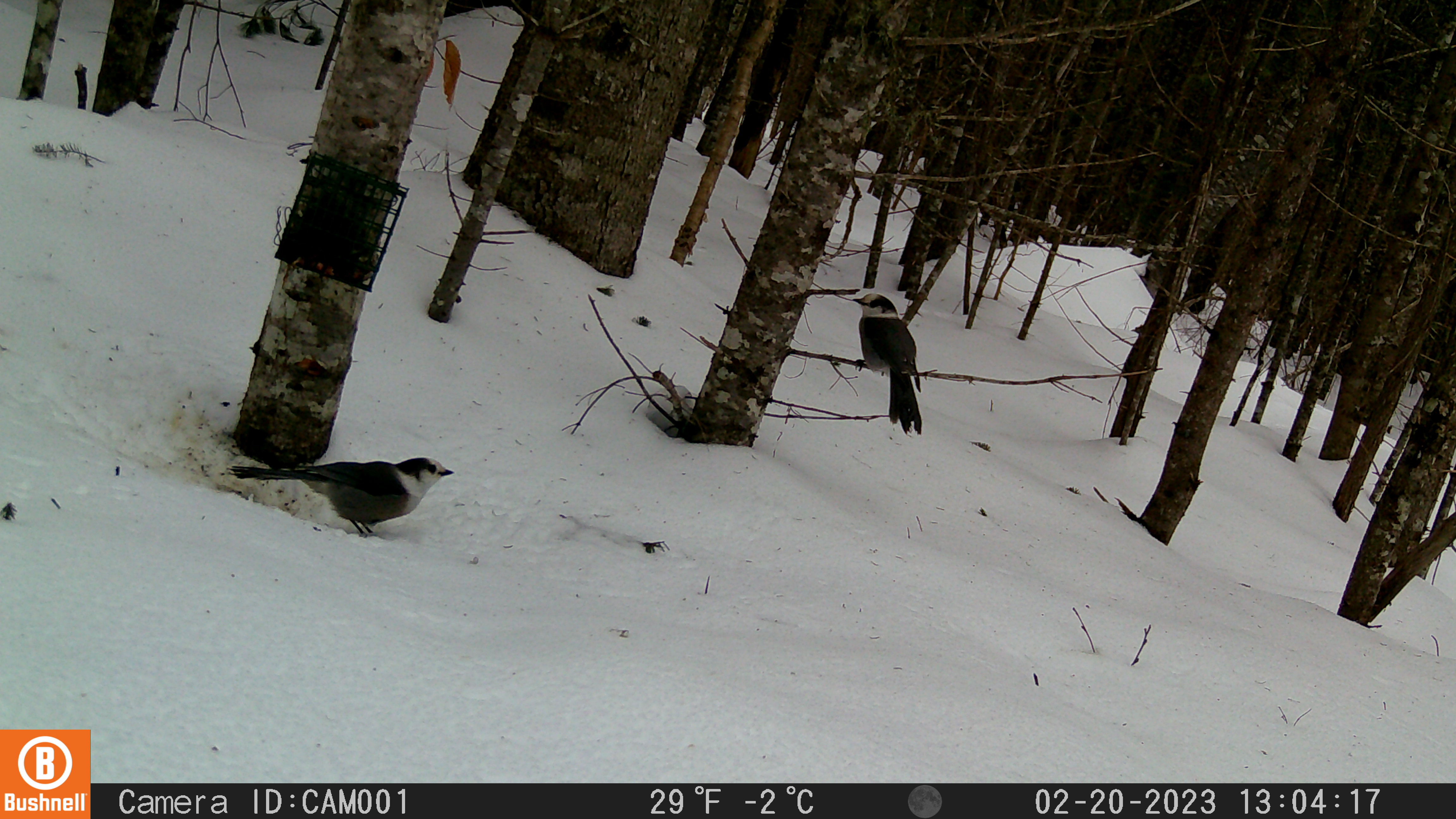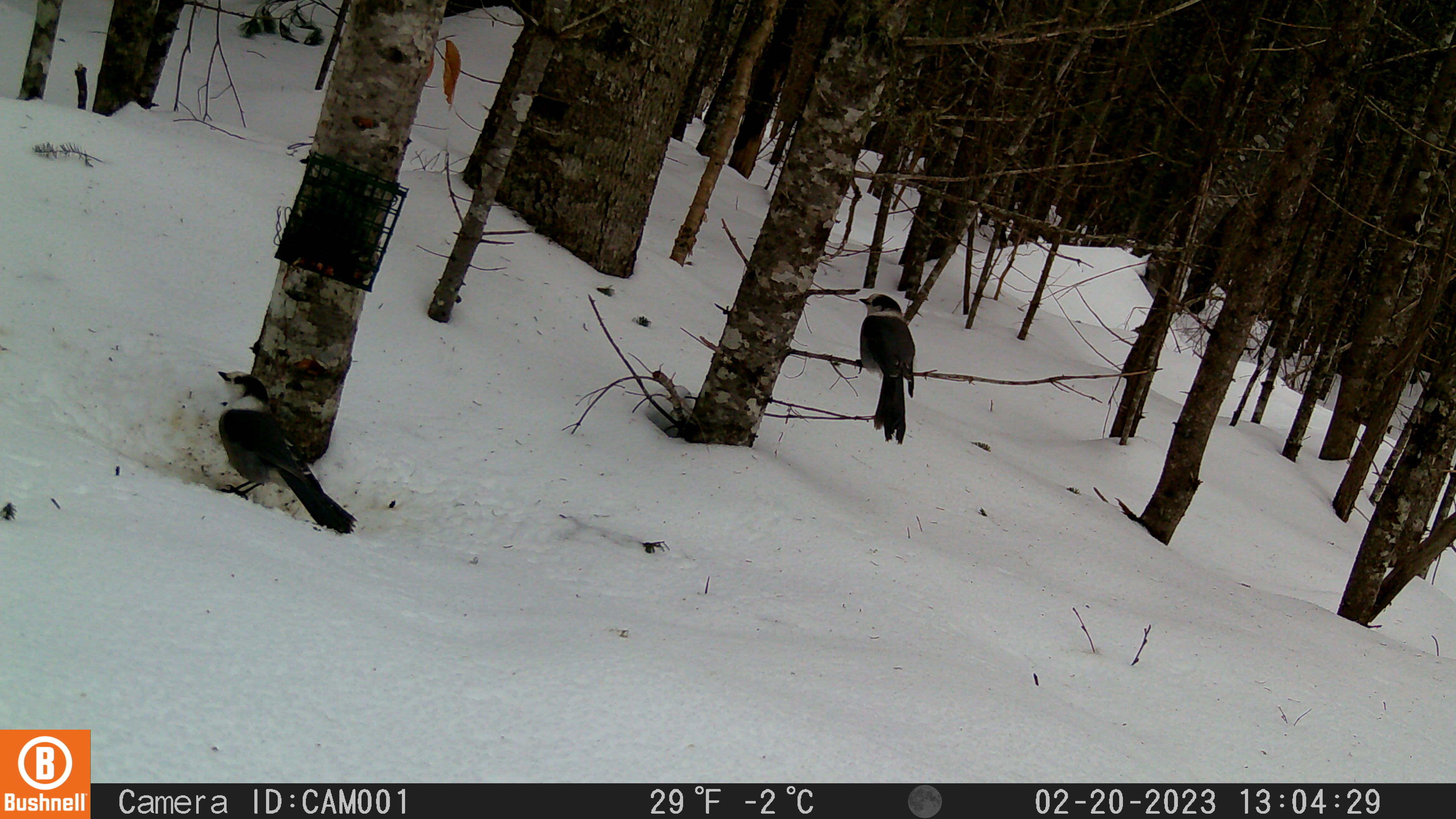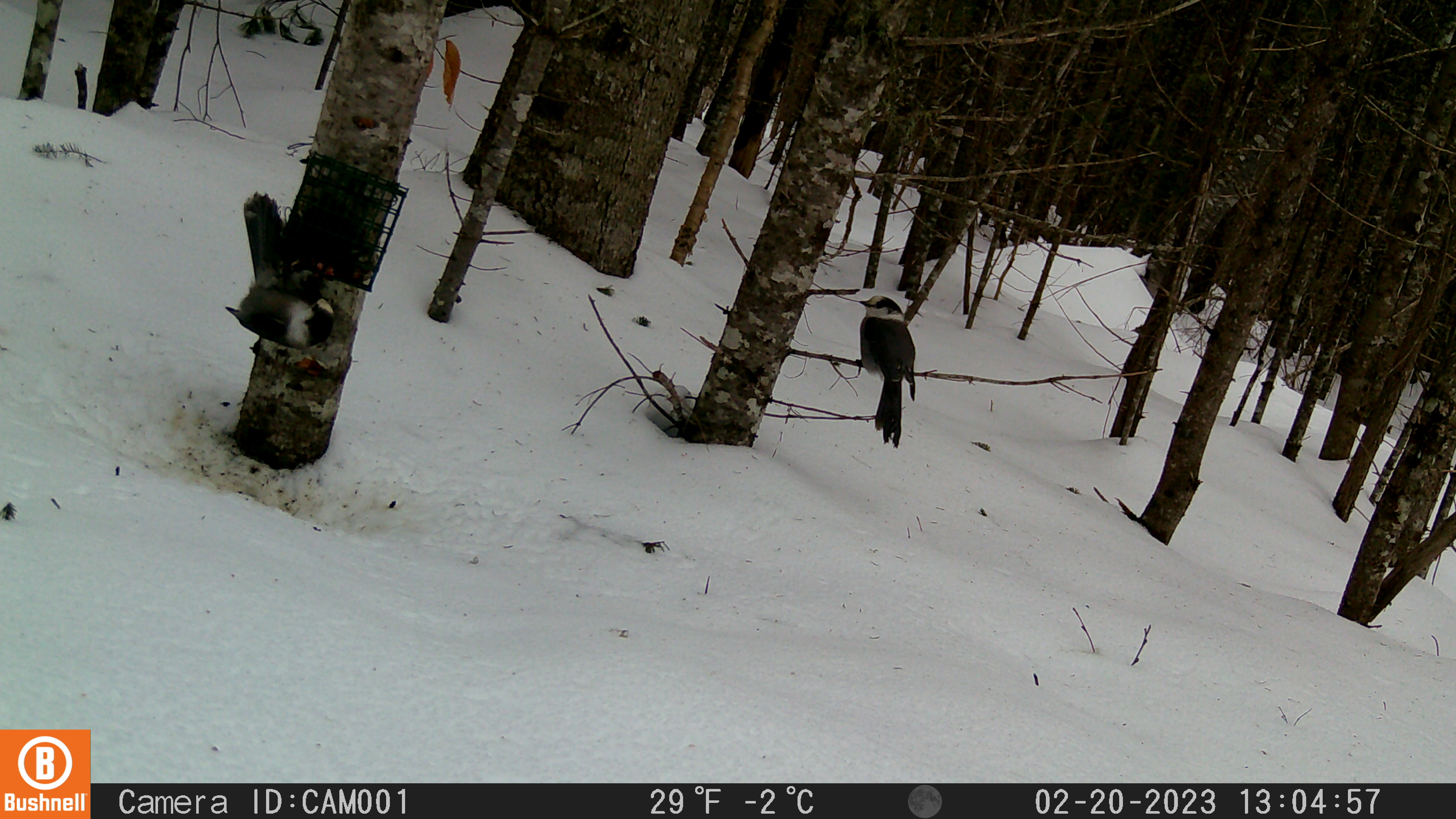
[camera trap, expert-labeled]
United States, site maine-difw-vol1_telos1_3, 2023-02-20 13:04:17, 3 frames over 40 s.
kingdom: Animalia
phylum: Chordata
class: Aves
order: Passeriformes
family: Corvidae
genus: Perisoreus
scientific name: Perisoreus canadensis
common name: canada jay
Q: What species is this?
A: Canada jay (Perisoreus canadensis).